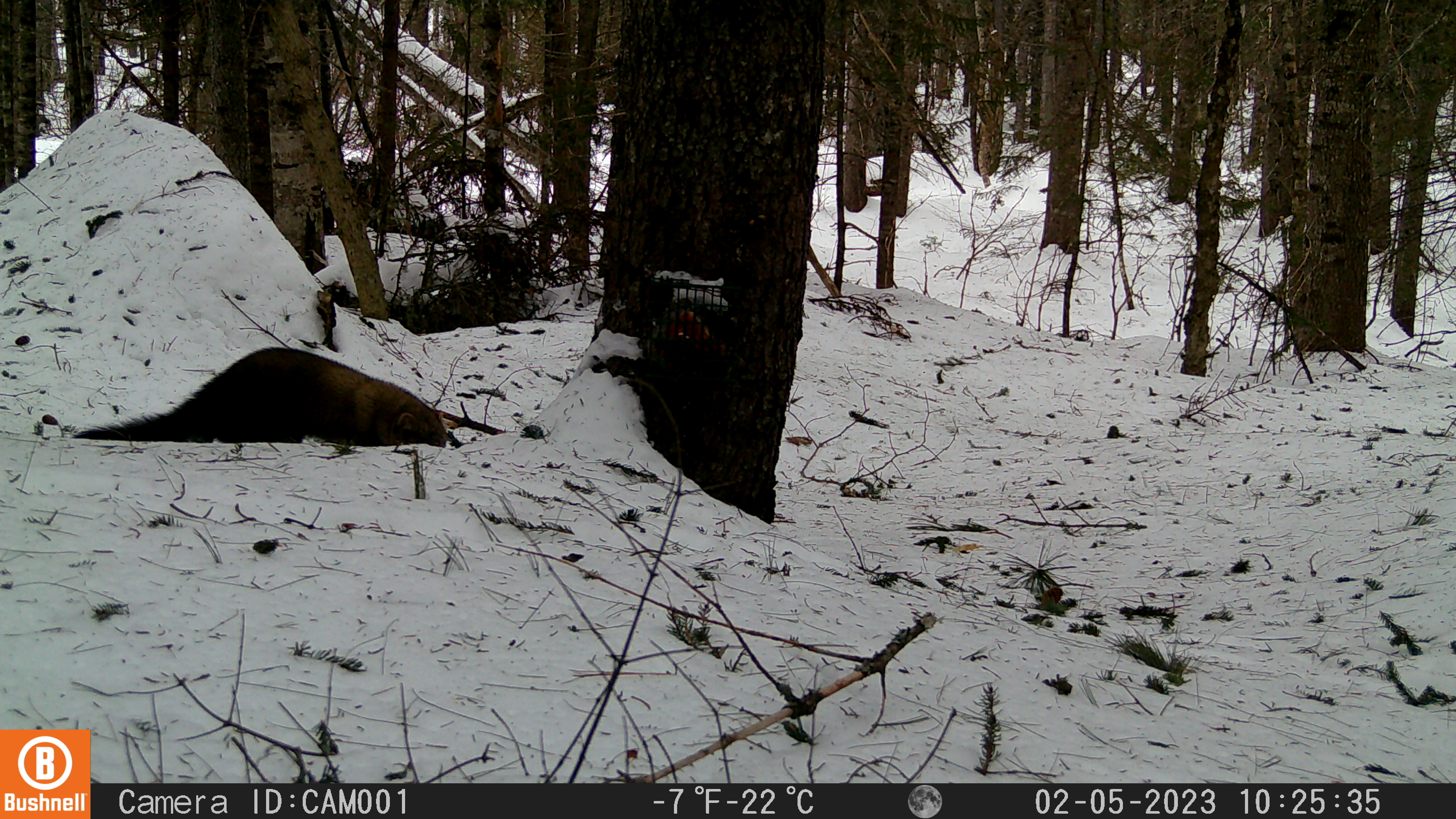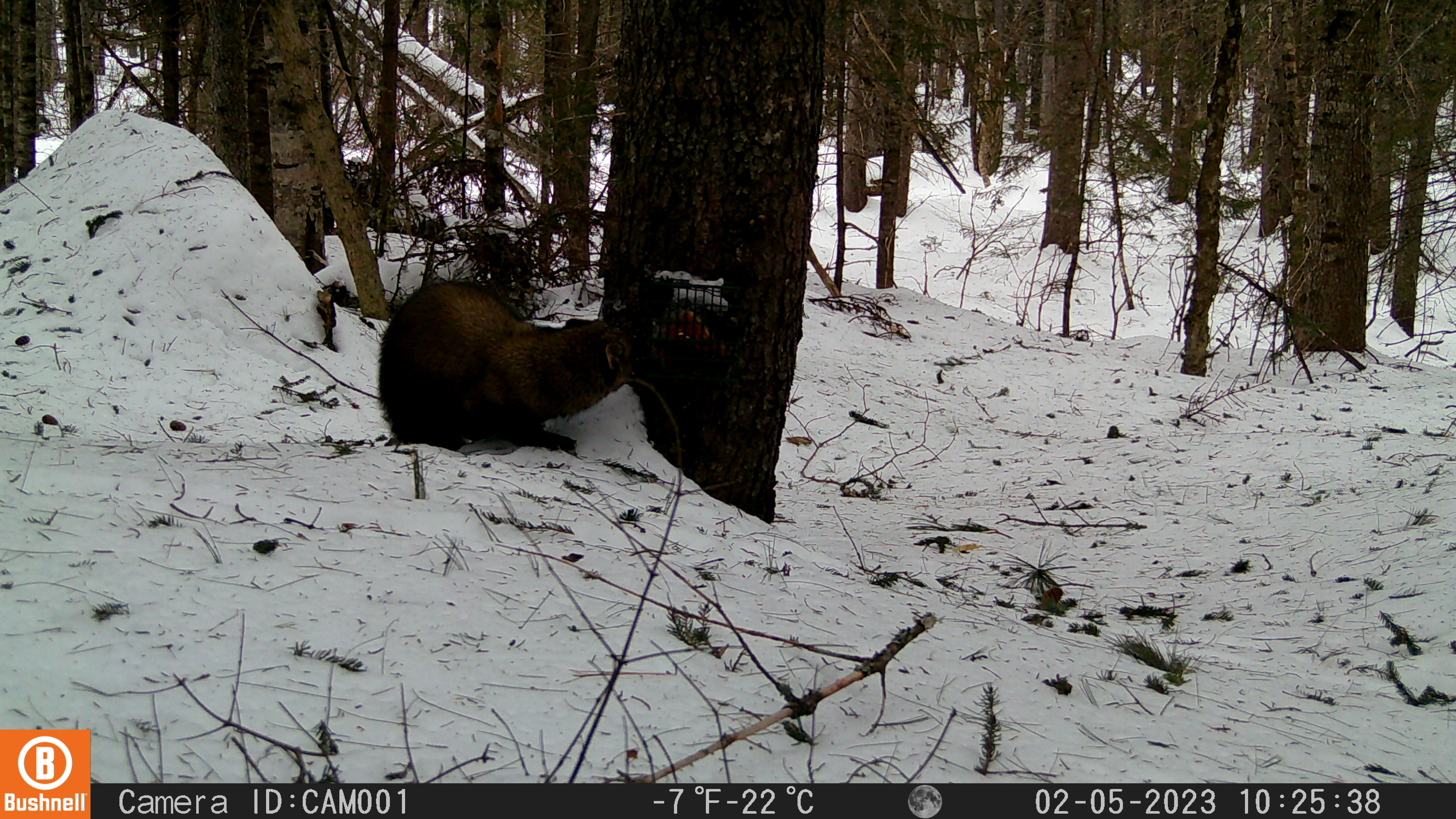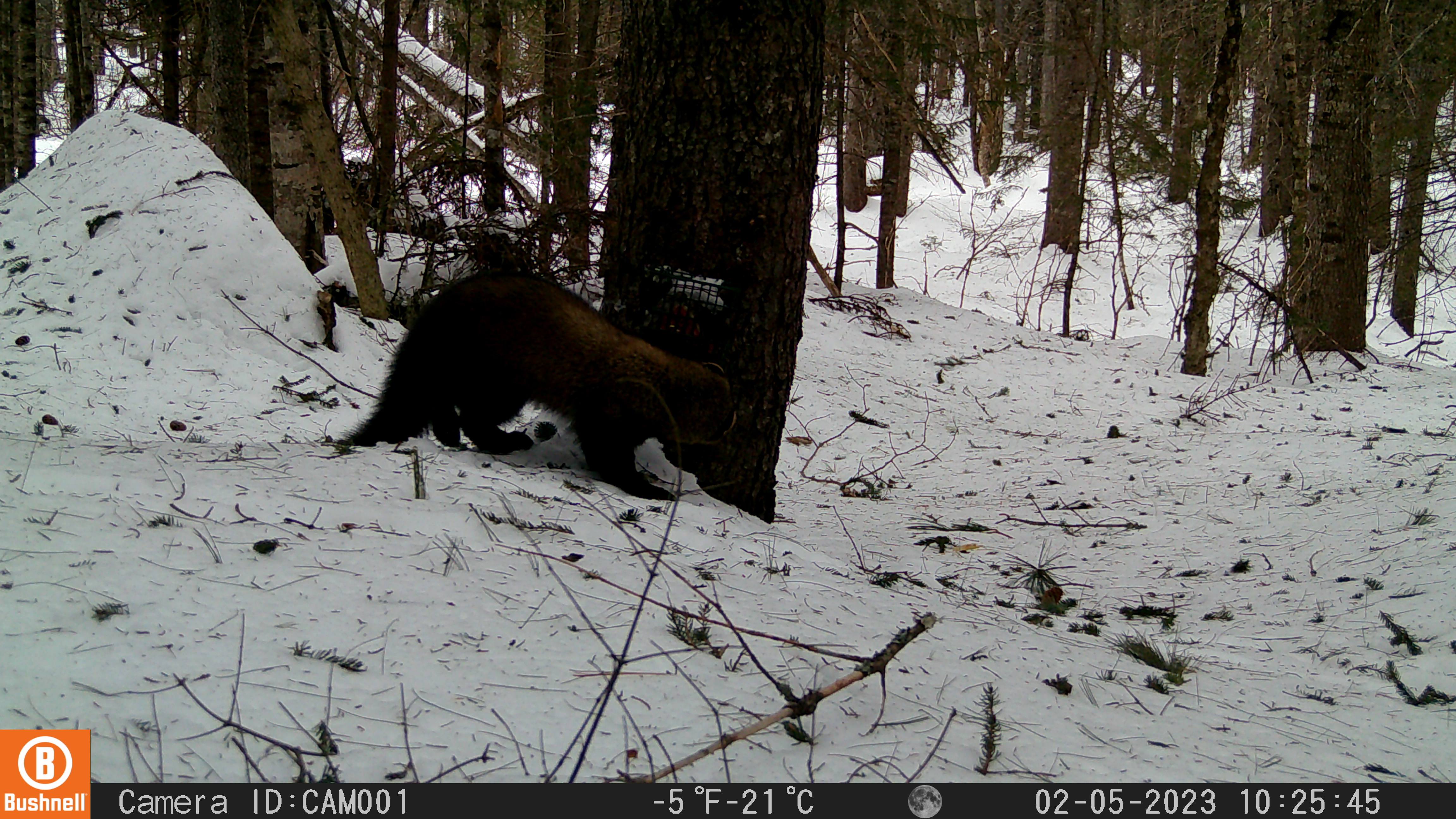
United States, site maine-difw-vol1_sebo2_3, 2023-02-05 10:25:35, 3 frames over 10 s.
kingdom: Animalia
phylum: Chordata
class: Mammalia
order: Carnivora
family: Mustelidae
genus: Pekania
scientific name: Pekania pennanti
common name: fisher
Fisher (Pekania pennanti).